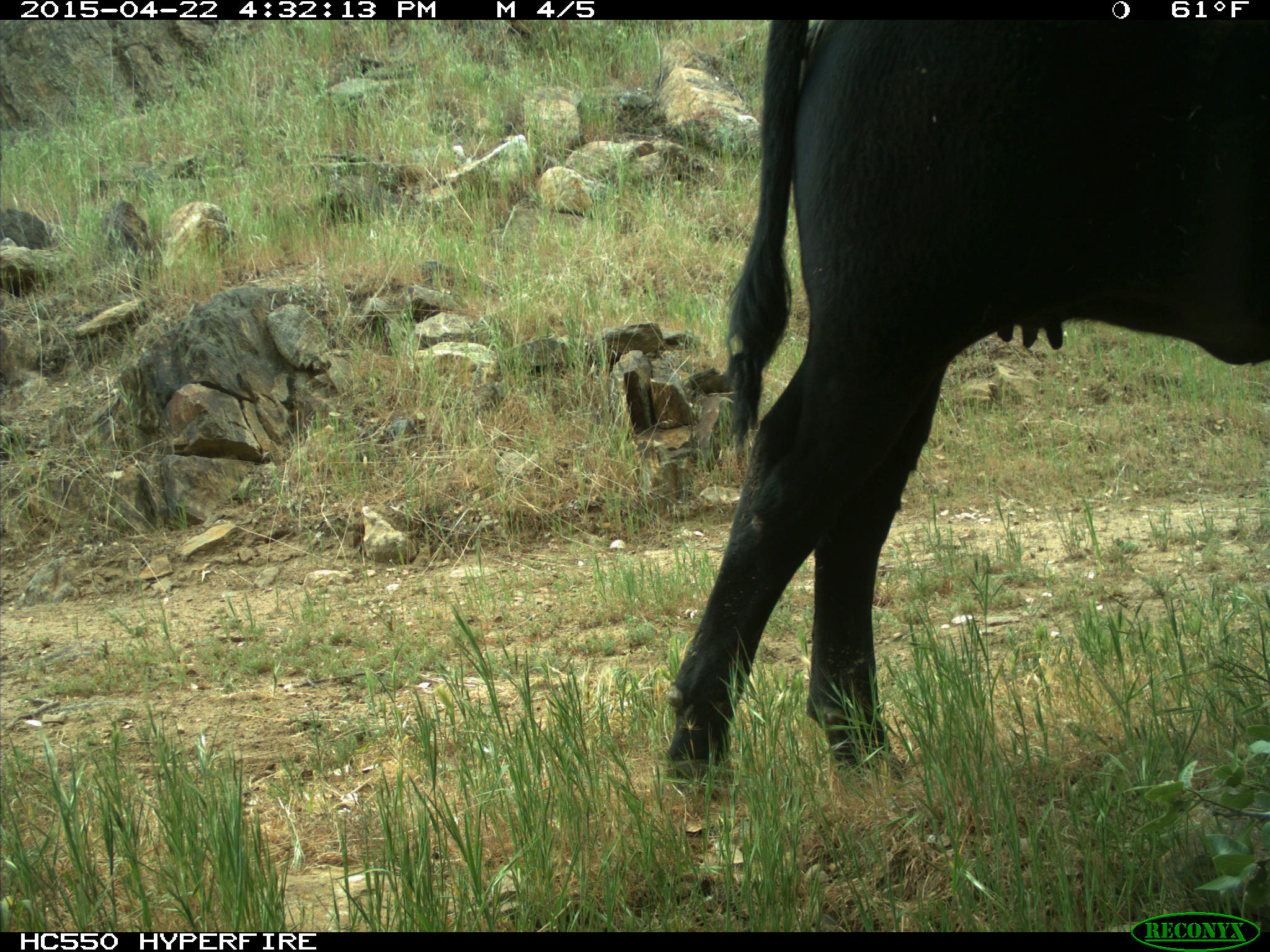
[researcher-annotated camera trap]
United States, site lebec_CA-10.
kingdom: Animalia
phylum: Chordata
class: Mammalia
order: Artiodactyla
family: Bovidae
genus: Bos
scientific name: Bos taurus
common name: domestic cow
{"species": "Bos taurus (domestic cow)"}